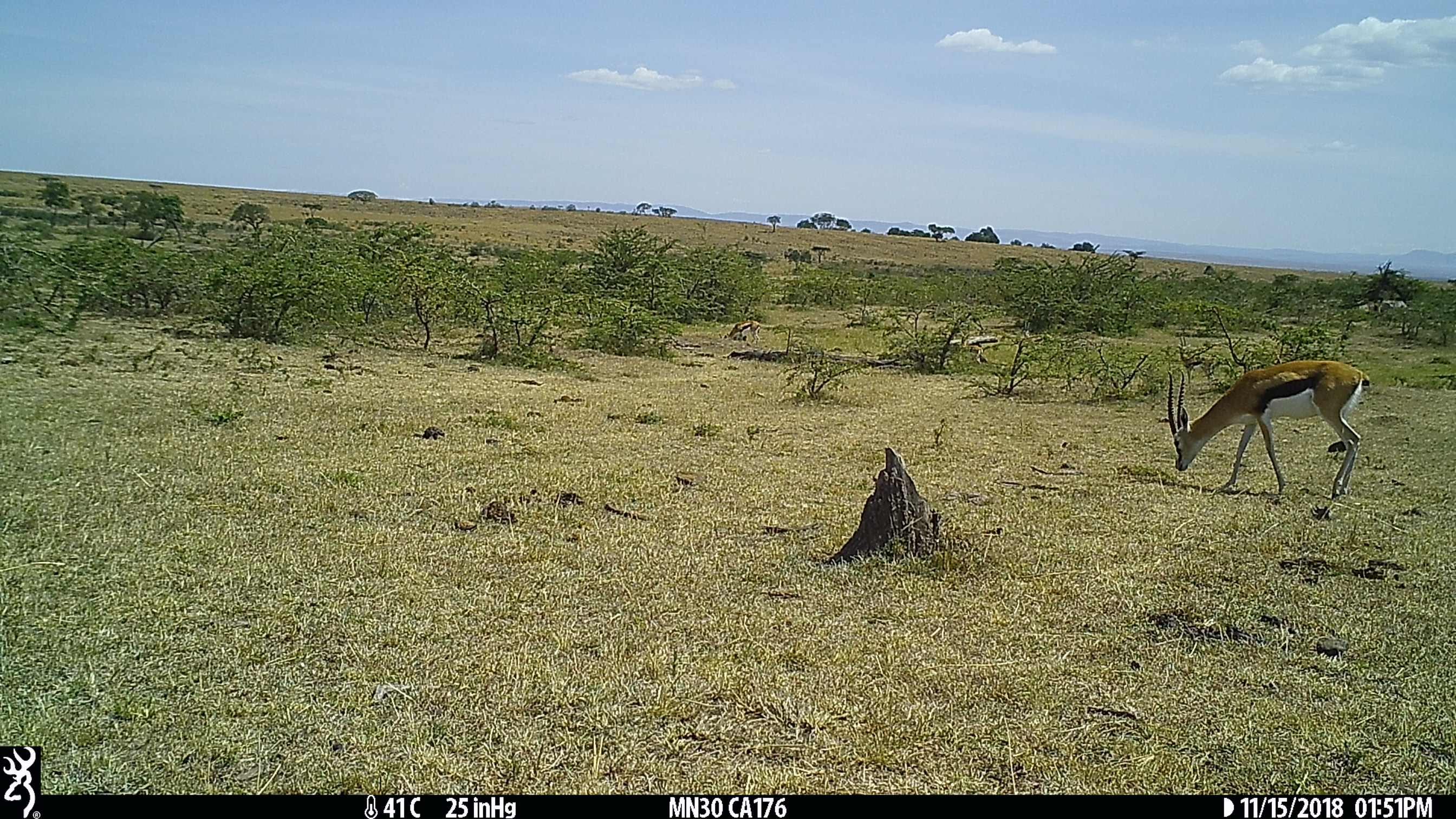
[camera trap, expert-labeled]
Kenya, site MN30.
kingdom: Animalia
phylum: Chordata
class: Mammalia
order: Artiodactyla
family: Bovidae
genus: Eudorcas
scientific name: Eudorcas thomsonii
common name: thomon's gazelle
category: gazelle thomsons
Gazelle thomsons (thomon's gazelle) (Eudorcas thomsonii).